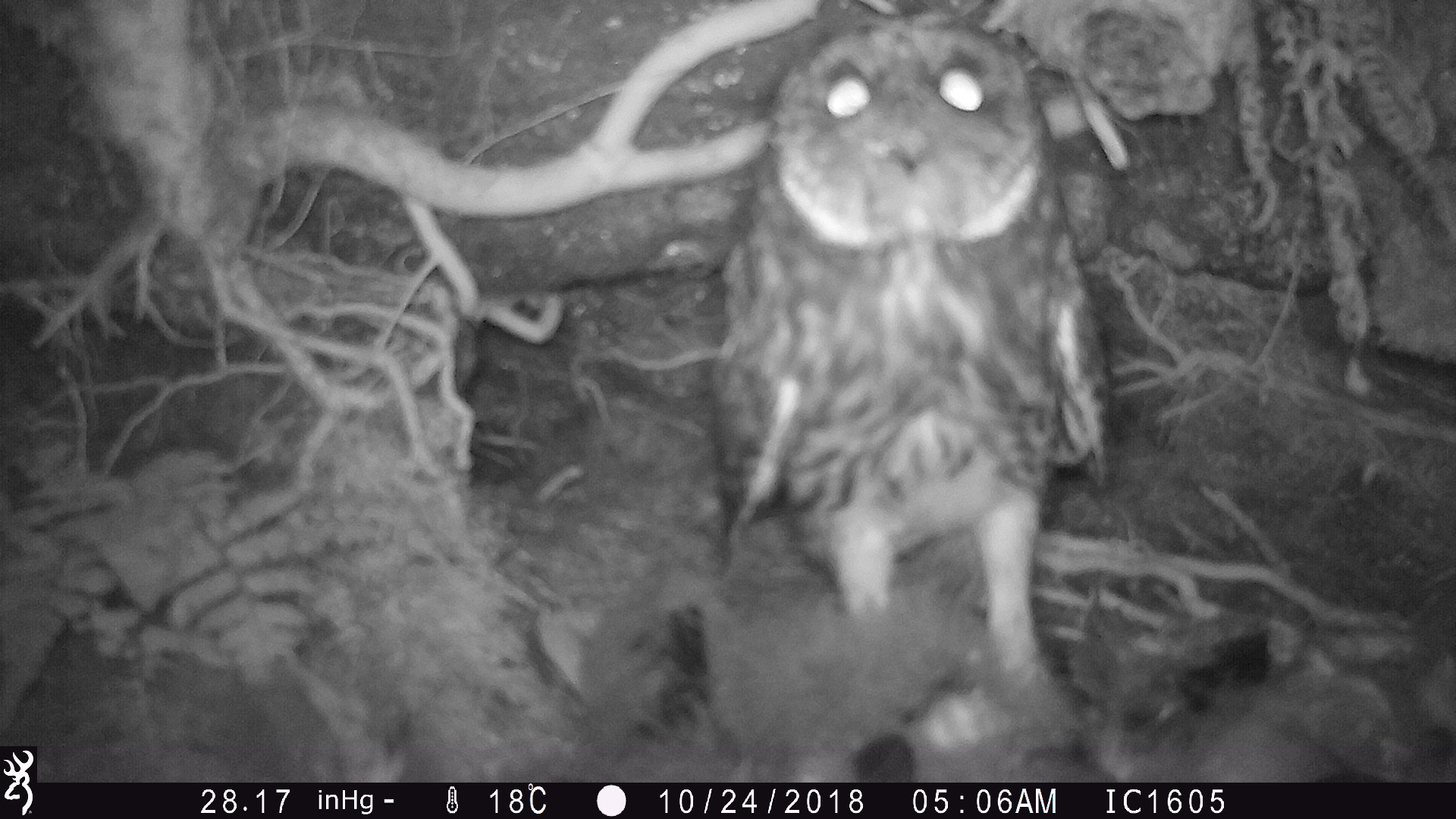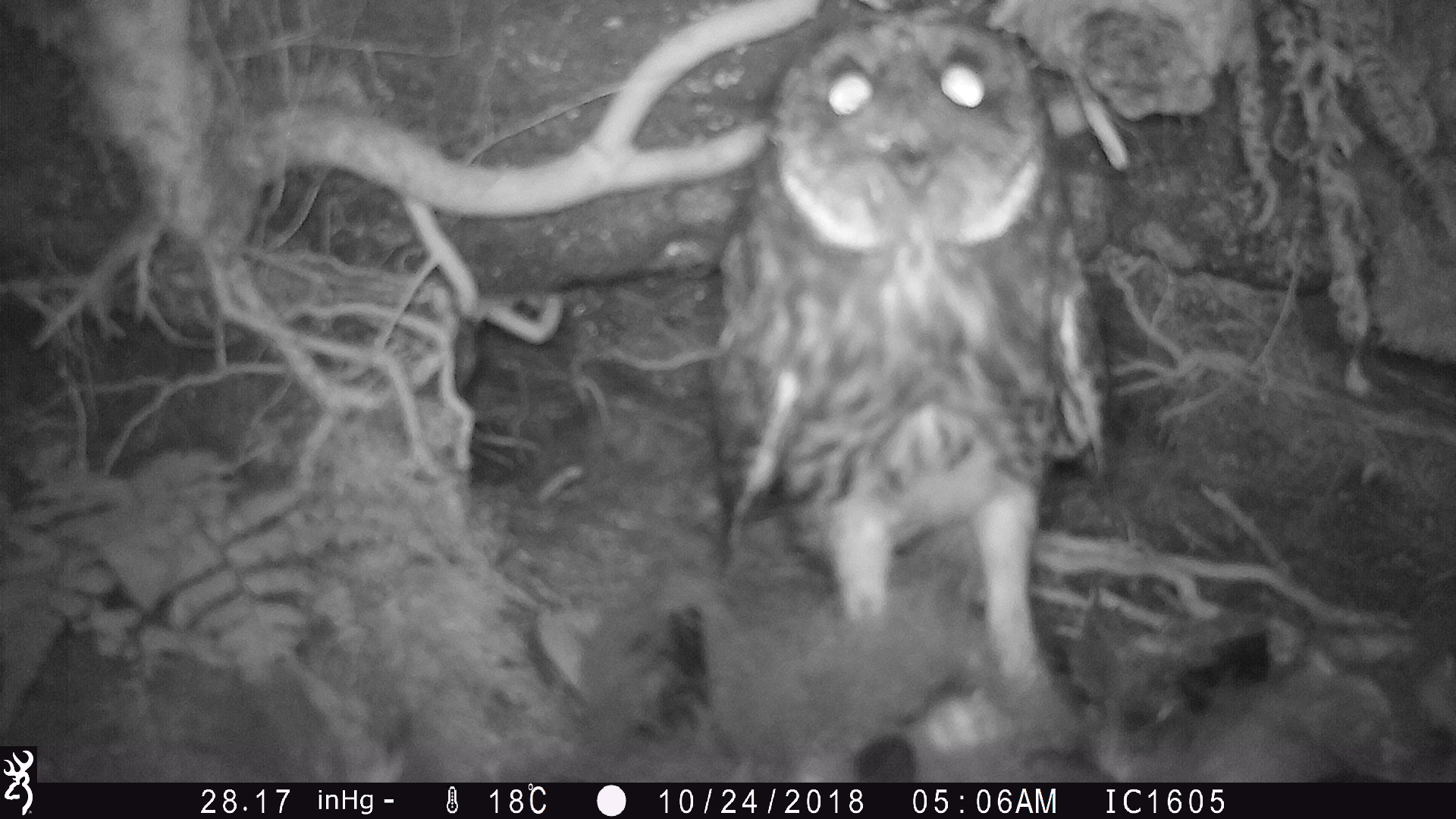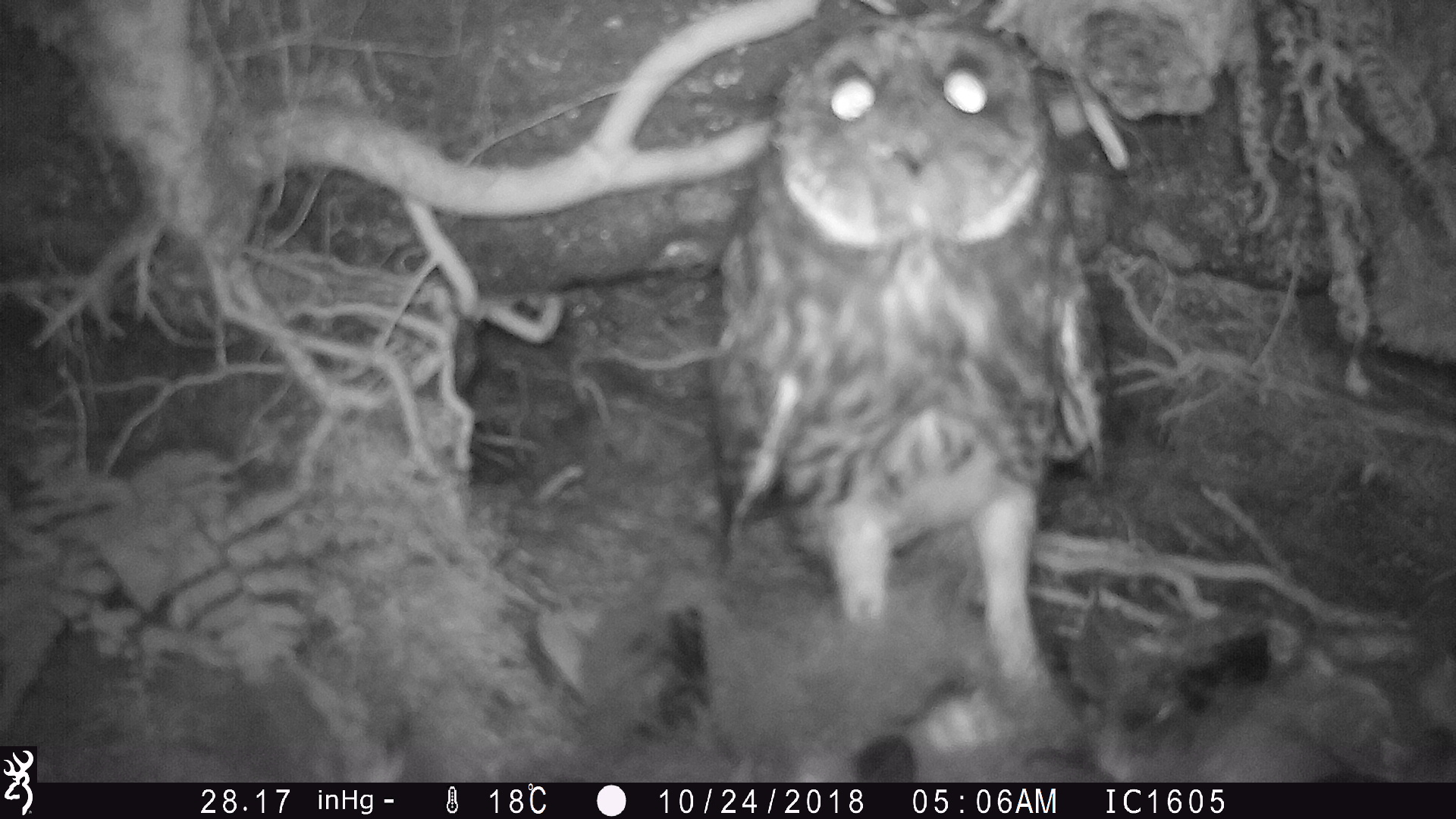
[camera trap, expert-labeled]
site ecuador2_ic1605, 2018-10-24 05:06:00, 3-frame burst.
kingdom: Animalia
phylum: Chordata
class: Aves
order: Procellariiformes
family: Procellariidae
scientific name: Procellariidae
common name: petrel chick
Petrel chick (Procellariidae).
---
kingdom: Animalia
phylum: Chordata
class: Aves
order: Strigiformes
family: Strigidae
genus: Asio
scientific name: Asio flammeus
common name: short-eared owl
Short-eared owl (Asio flammeus).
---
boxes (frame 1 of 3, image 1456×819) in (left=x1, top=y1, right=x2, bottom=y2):
petrel chick: (left=501, top=576, right=1455, bottom=783)
short-eared owl: (left=698, top=2, right=1127, bottom=761)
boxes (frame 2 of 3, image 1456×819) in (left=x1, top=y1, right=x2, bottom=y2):
petrel chick: (left=500, top=573, right=1456, bottom=782)
short-eared owl: (left=699, top=2, right=1115, bottom=745)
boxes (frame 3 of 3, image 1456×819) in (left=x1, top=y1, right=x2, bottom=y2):
petrel chick: (left=504, top=573, right=1359, bottom=783)
short-eared owl: (left=695, top=2, right=1119, bottom=780)